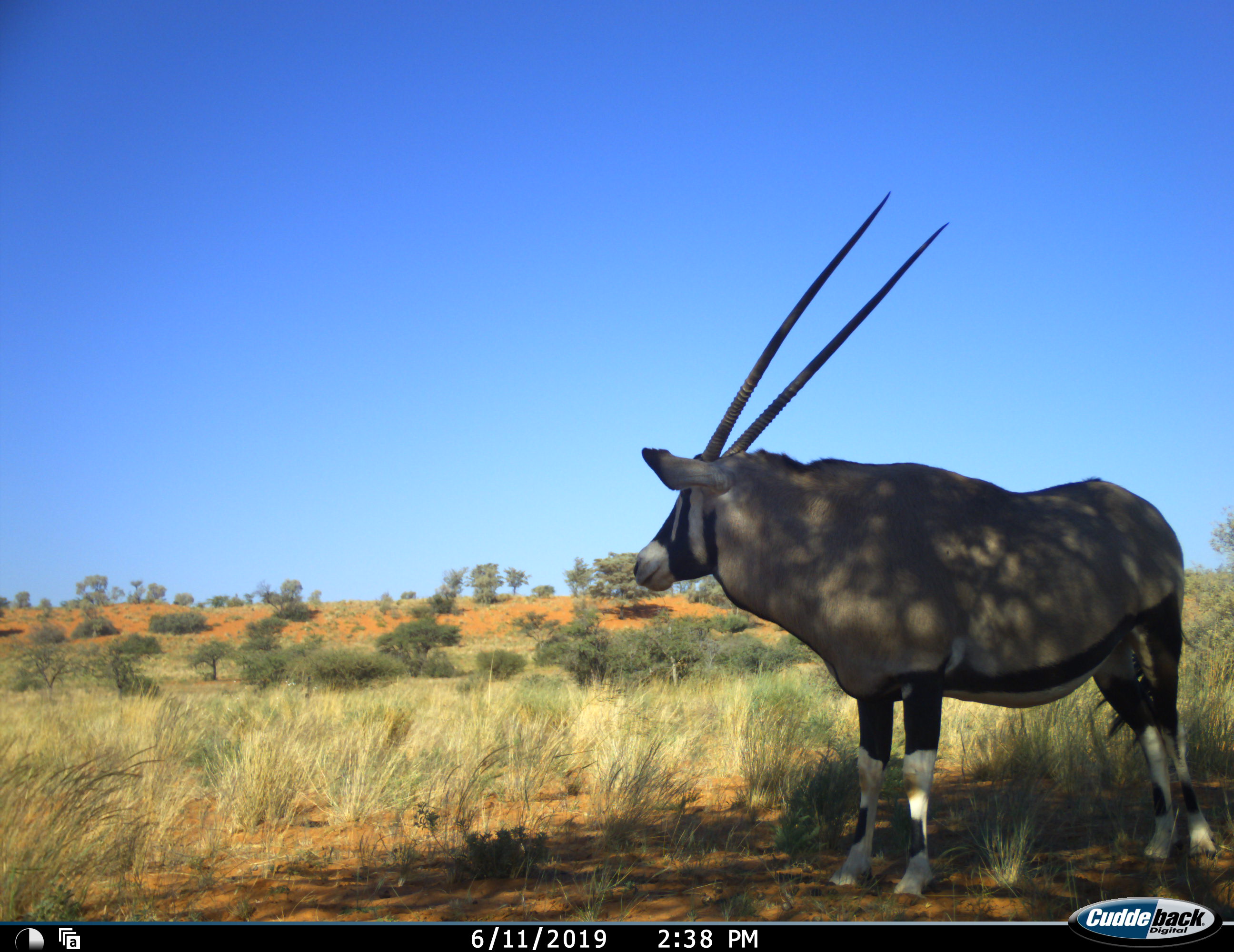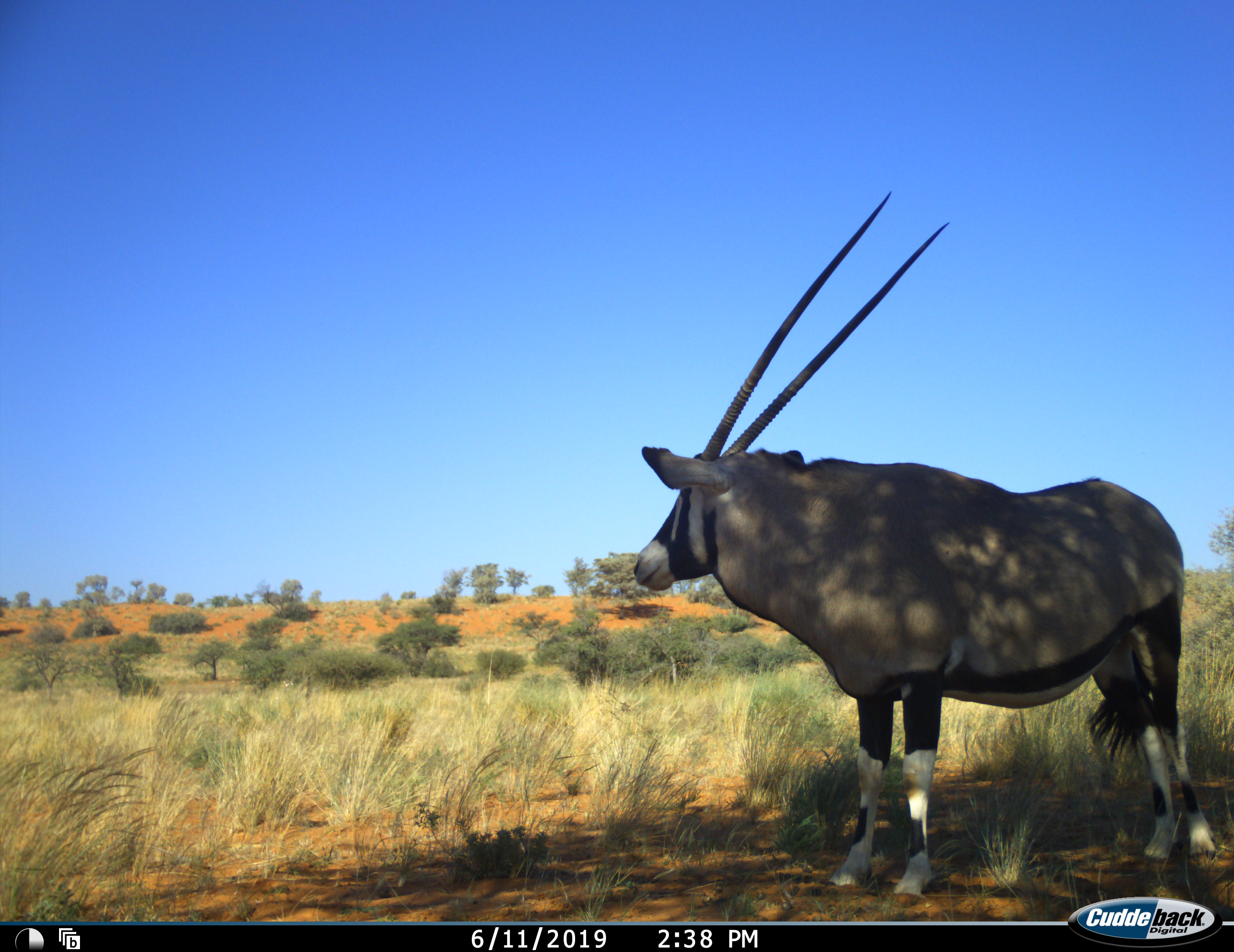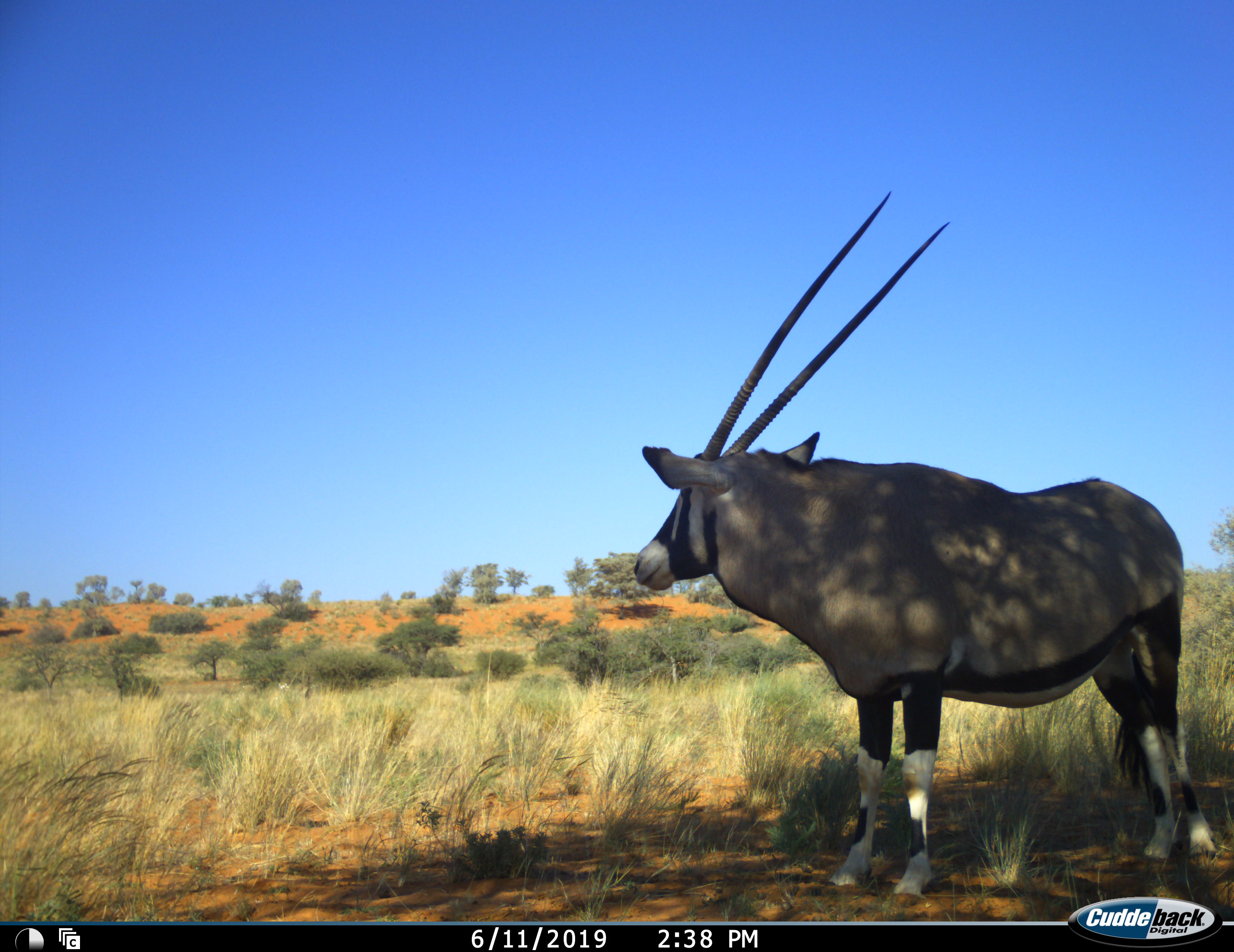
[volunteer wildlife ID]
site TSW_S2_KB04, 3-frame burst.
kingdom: Animalia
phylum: Chordata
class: Mammalia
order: Artiodactyla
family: Bovidae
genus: Oryx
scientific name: Oryx gazella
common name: gemsbok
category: oryx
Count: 1.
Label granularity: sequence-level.